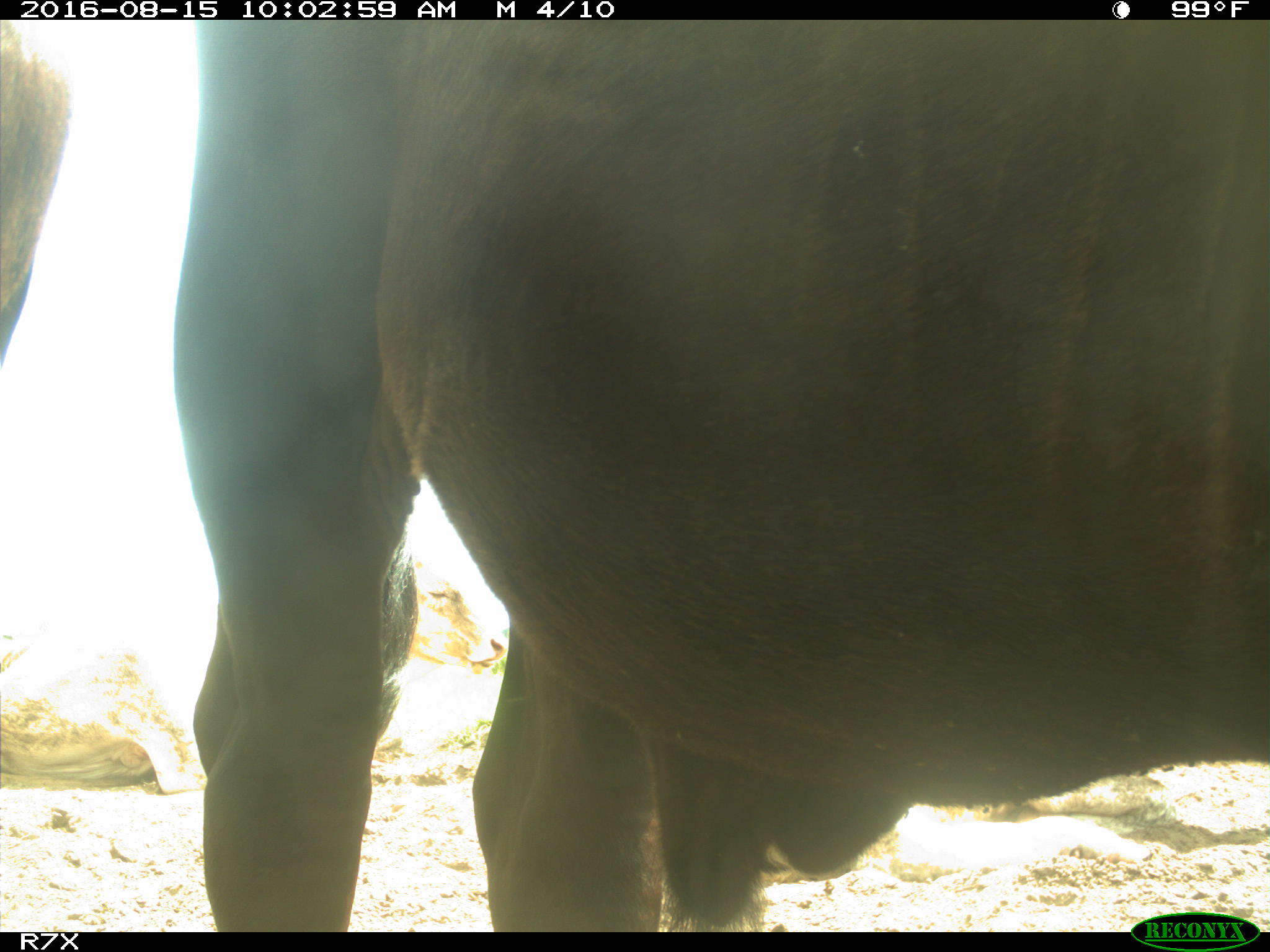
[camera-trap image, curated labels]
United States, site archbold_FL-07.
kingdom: Animalia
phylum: Chordata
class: Mammalia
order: Artiodactyla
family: Bovidae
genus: Bos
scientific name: Bos taurus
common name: domestic cow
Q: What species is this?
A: Bos taurus (domestic cow).